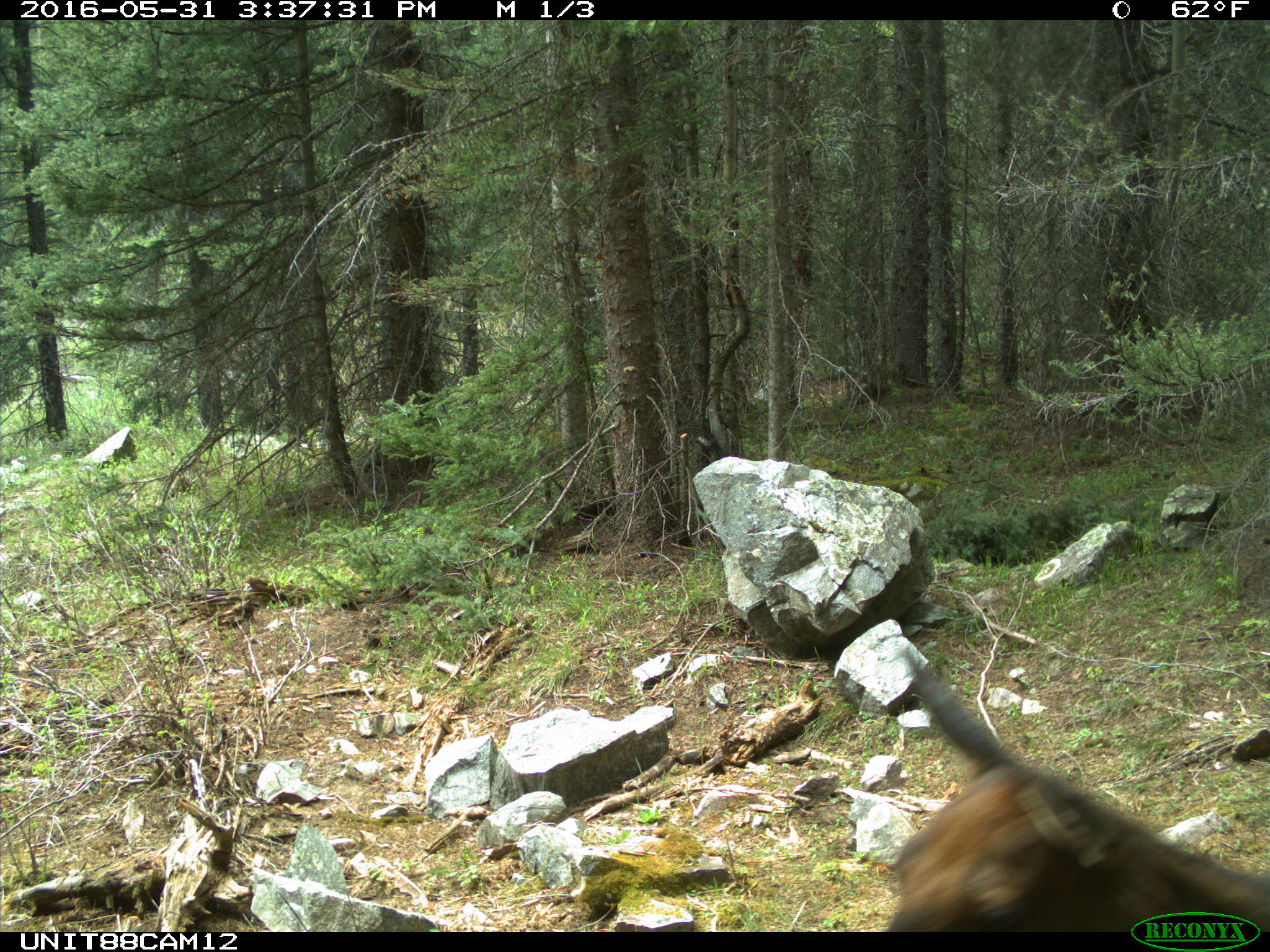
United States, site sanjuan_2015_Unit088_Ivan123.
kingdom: Animalia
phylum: Chordata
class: Mammalia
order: Artiodactyla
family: Cervidae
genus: Cervus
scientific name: Cervus elaphus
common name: red deer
Cervus elaphus (red deer).